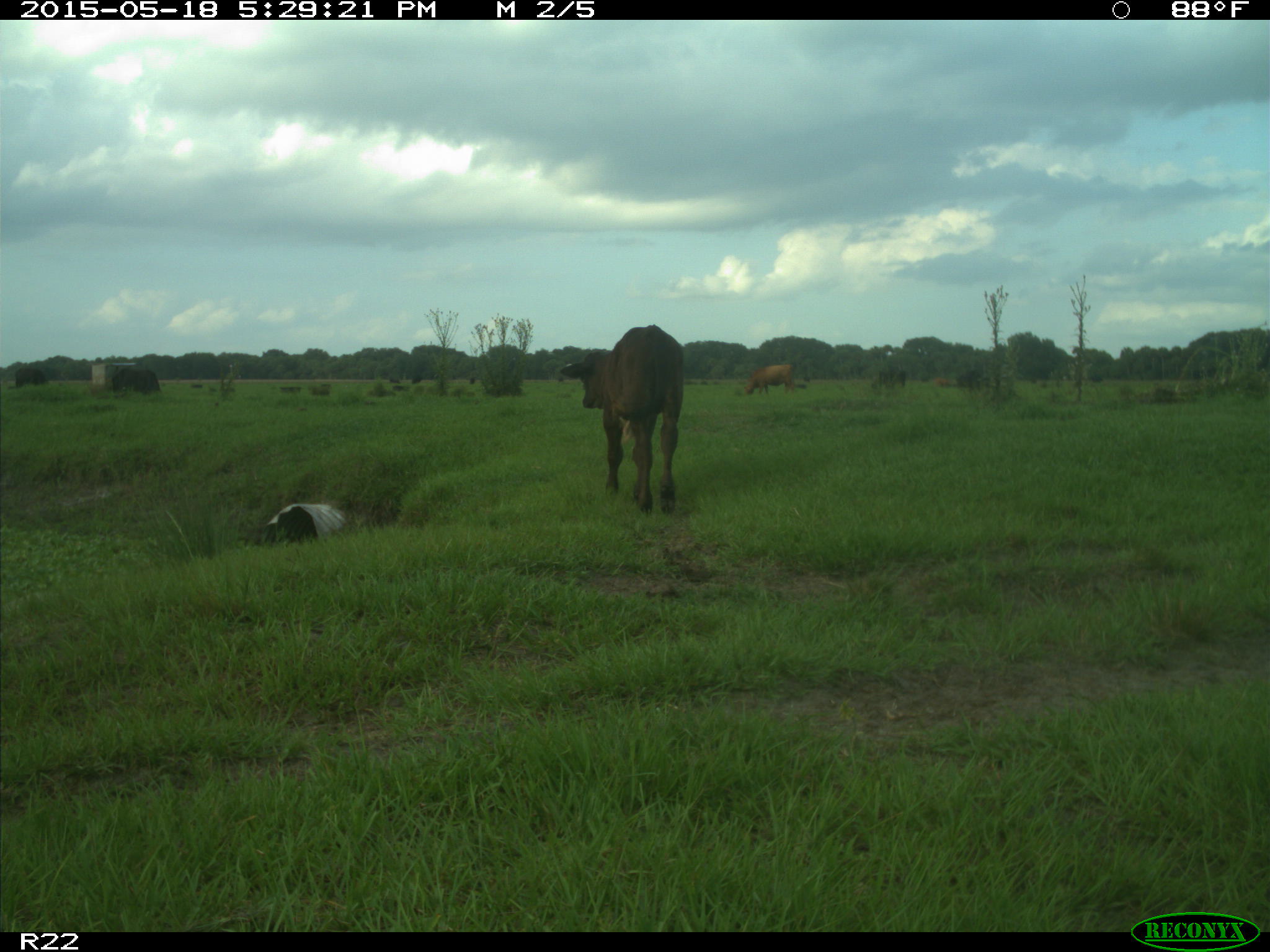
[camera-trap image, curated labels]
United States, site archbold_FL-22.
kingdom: Animalia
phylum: Chordata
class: Mammalia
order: Artiodactyla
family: Bovidae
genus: Bos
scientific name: Bos taurus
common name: domestic cow